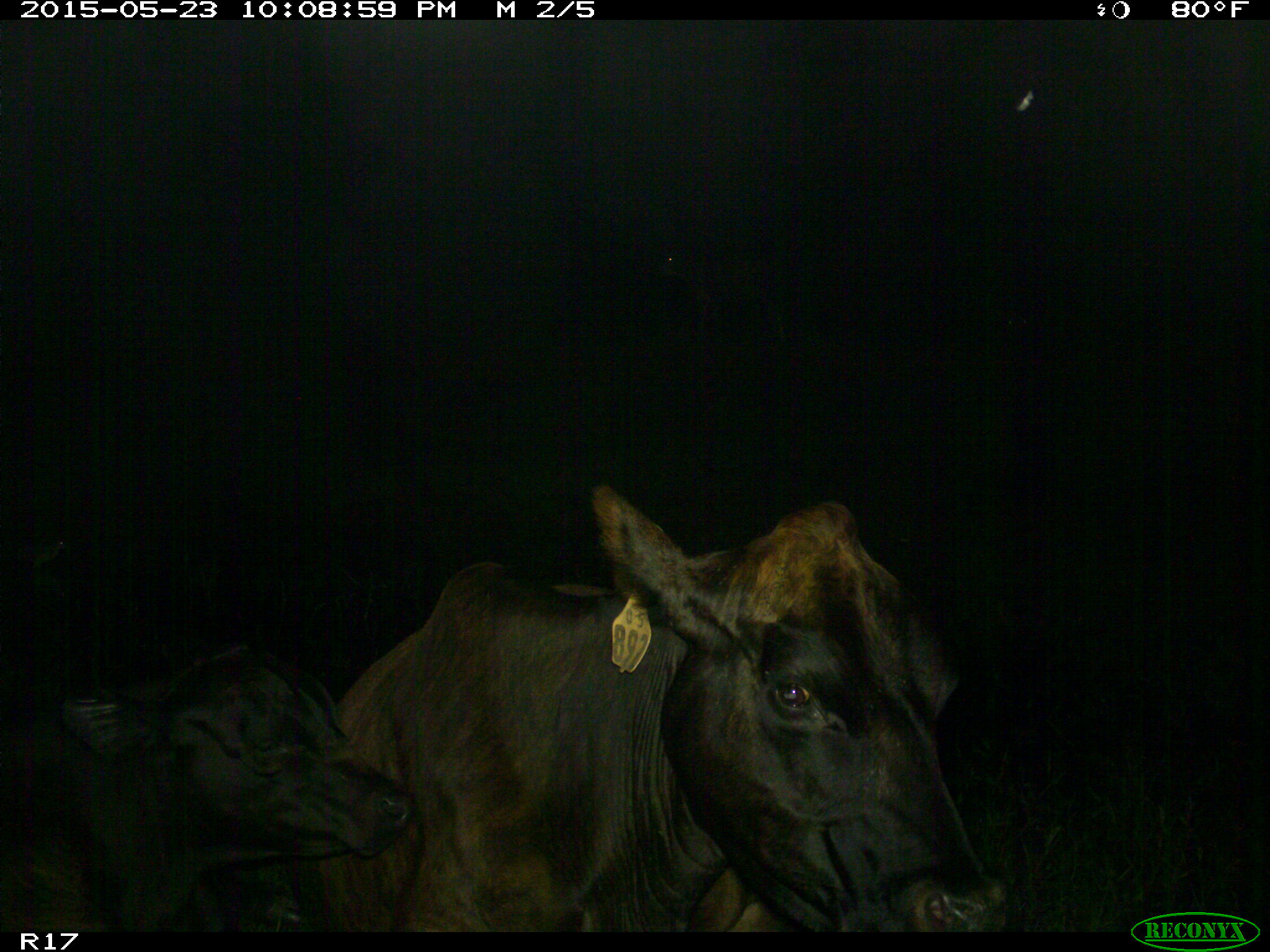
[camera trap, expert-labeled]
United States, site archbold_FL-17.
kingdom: Animalia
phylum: Chordata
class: Mammalia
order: Artiodactyla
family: Bovidae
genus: Bos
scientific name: Bos taurus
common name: domestic cow